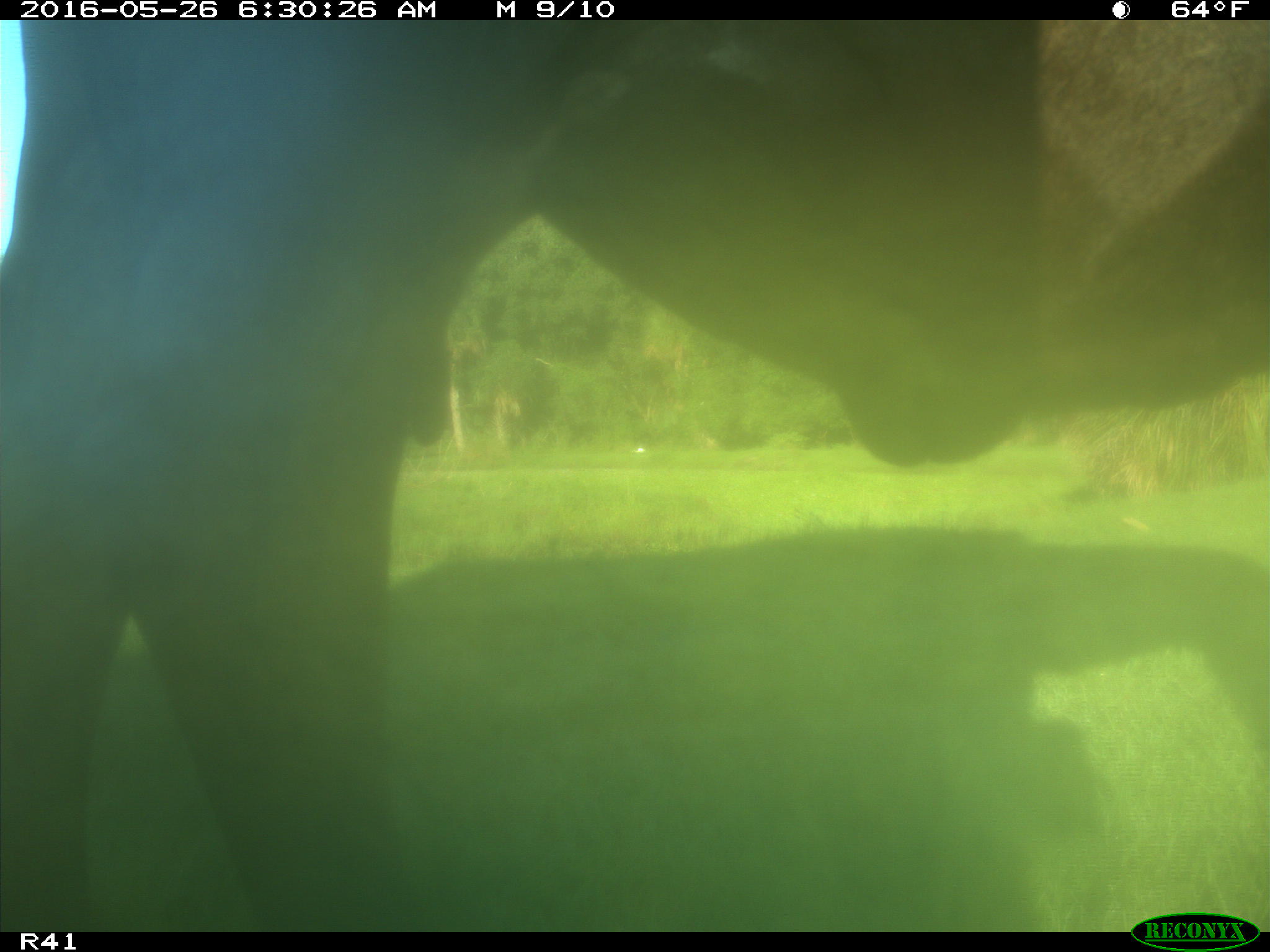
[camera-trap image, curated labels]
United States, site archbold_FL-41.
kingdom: Animalia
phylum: Chordata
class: Mammalia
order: Artiodactyla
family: Bovidae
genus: Bos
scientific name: Bos taurus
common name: domestic cow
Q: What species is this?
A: Bos taurus (domestic cow).